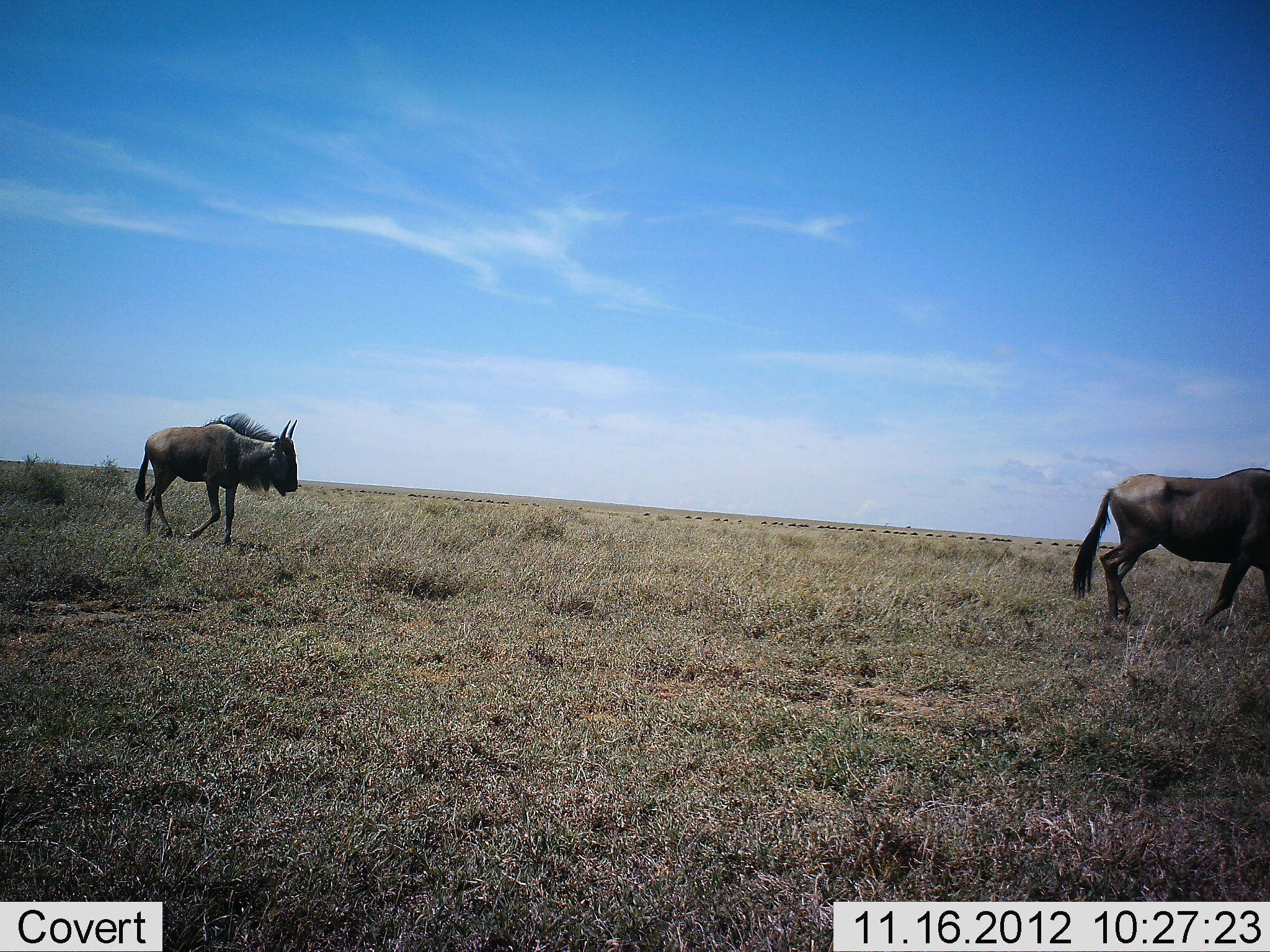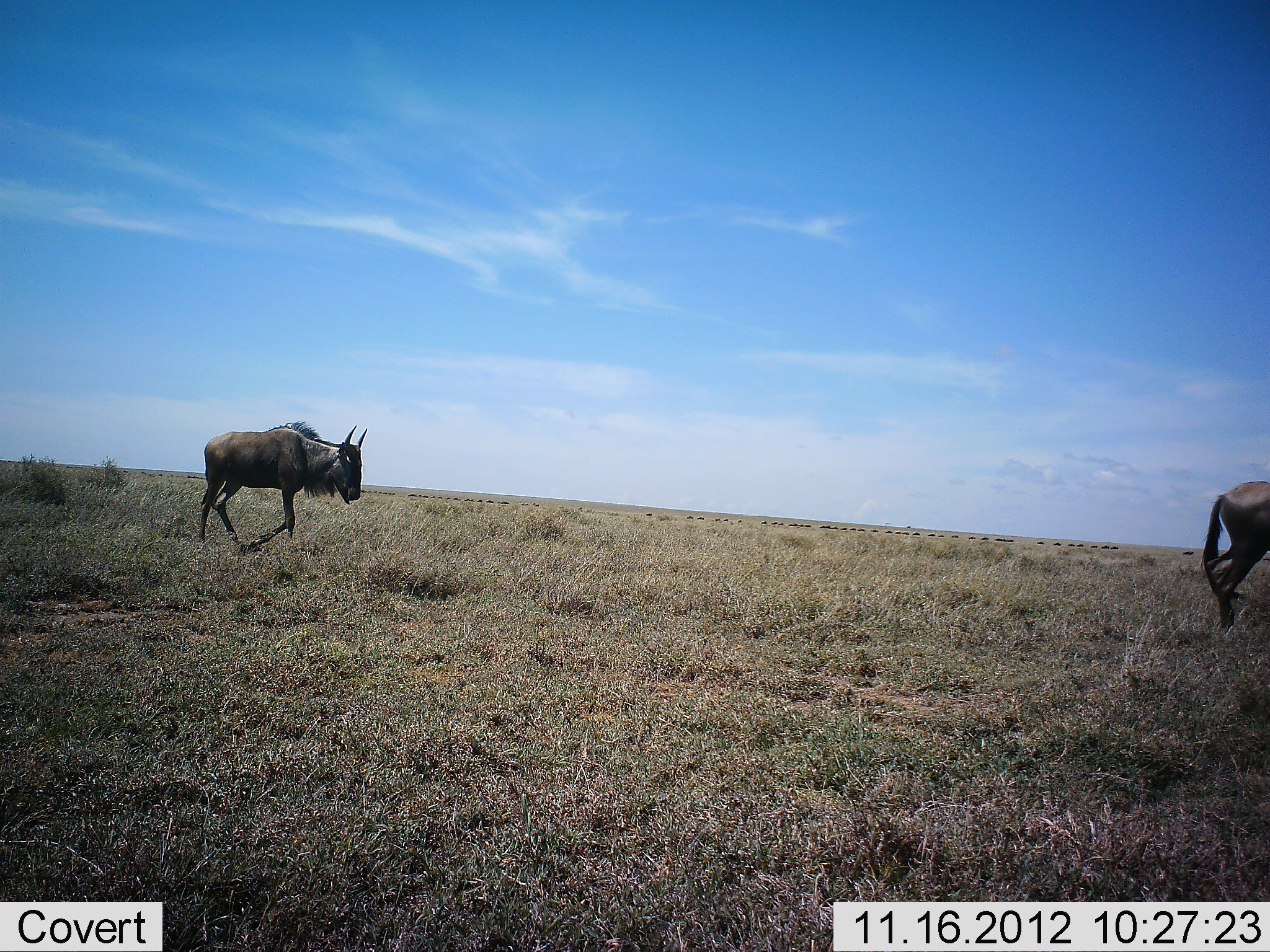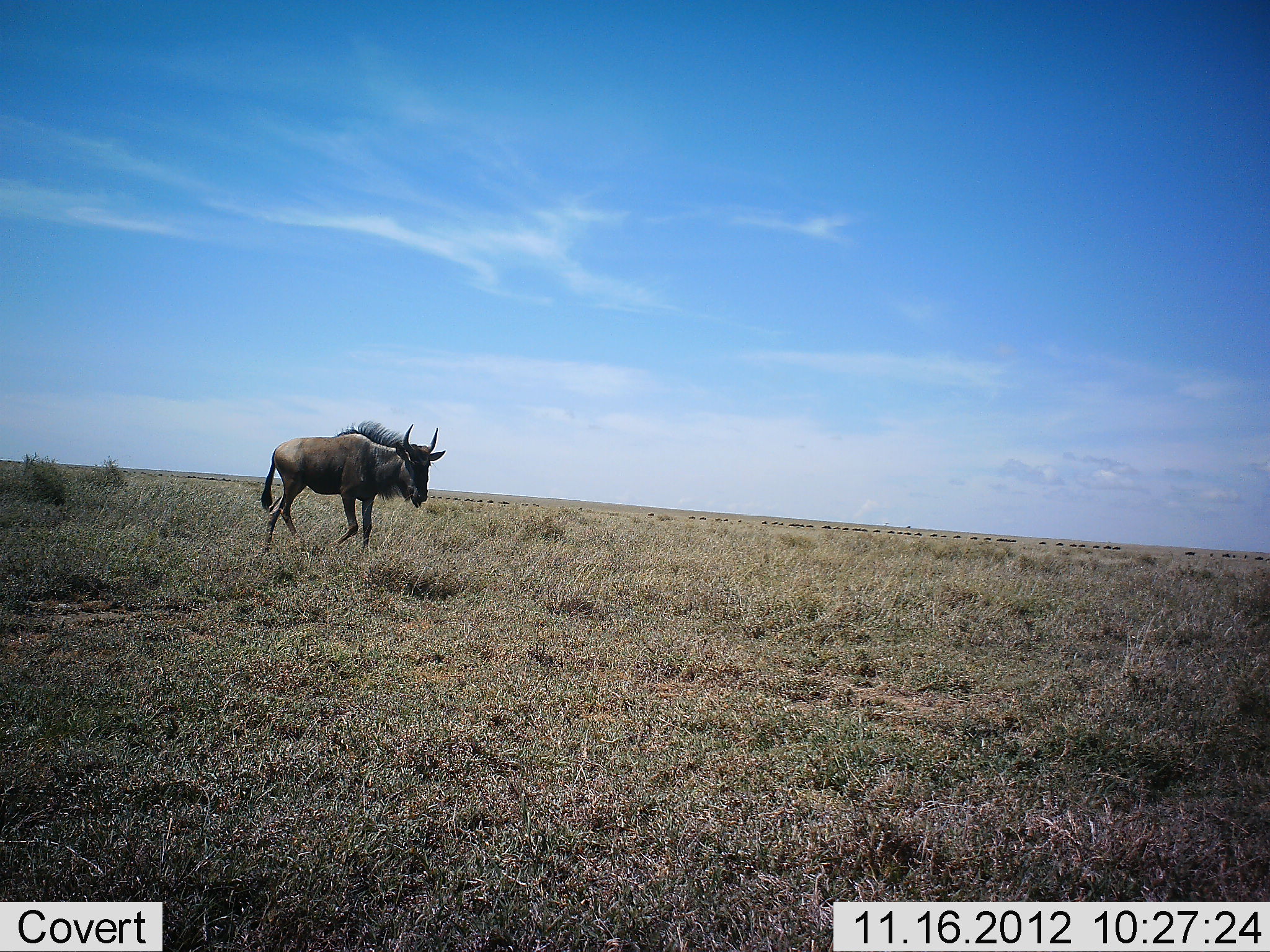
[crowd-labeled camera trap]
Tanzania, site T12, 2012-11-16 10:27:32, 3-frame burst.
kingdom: Animalia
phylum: Chordata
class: Mammalia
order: Artiodactyla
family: Bovidae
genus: Connochaetes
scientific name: Connochaetes taurinus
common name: blue wildebeest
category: wildebeest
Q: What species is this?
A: Wildebeest (blue wildebeest) (Connochaetes taurinus).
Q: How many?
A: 2.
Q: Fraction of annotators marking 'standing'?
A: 0%.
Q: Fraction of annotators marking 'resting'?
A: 0%.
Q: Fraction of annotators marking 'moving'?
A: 100%.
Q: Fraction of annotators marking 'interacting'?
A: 0%.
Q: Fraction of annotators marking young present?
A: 0%.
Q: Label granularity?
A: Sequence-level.